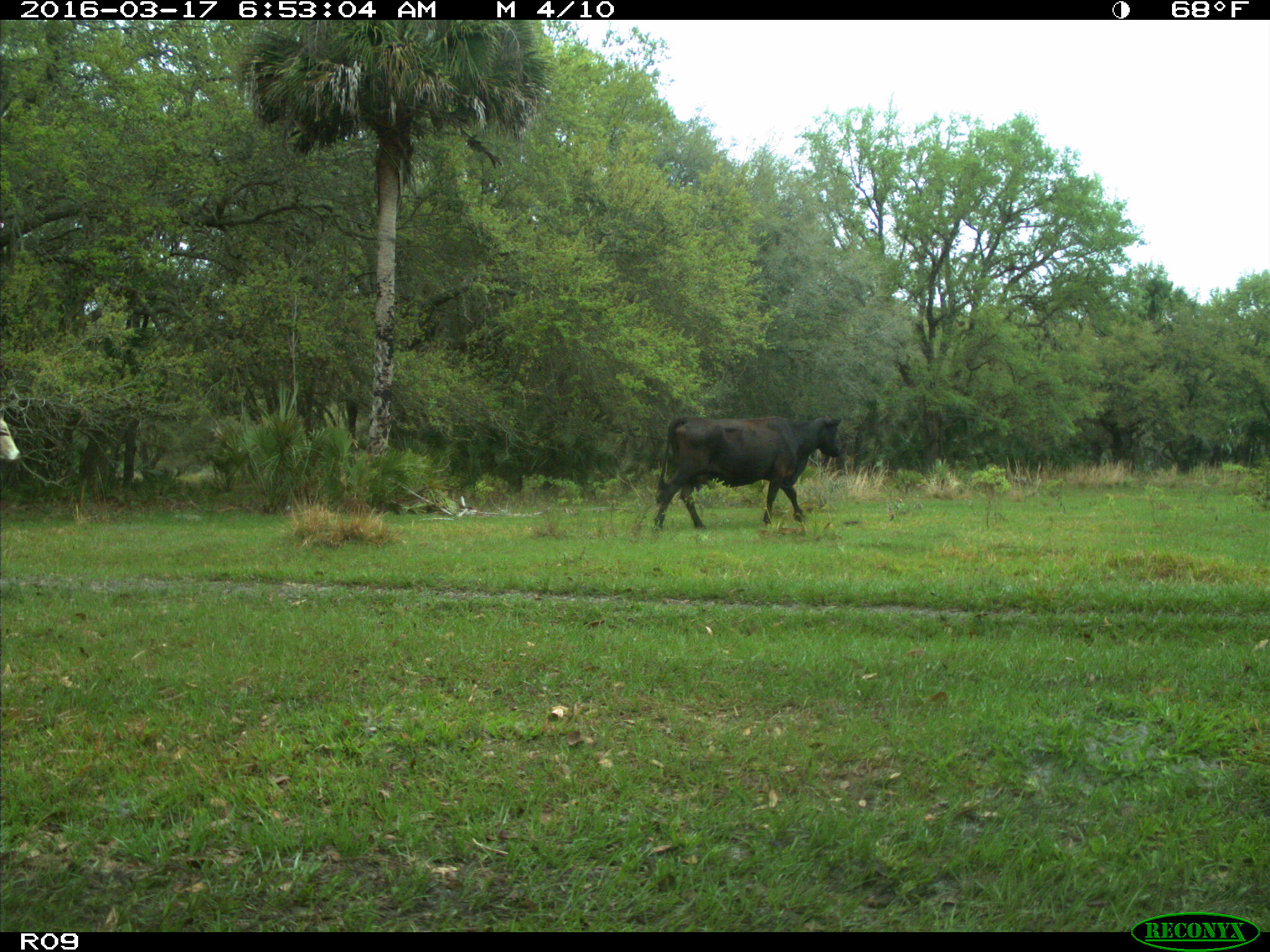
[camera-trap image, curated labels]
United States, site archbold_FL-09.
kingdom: Animalia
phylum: Chordata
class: Mammalia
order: Artiodactyla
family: Bovidae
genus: Bos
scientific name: Bos taurus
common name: domestic cow